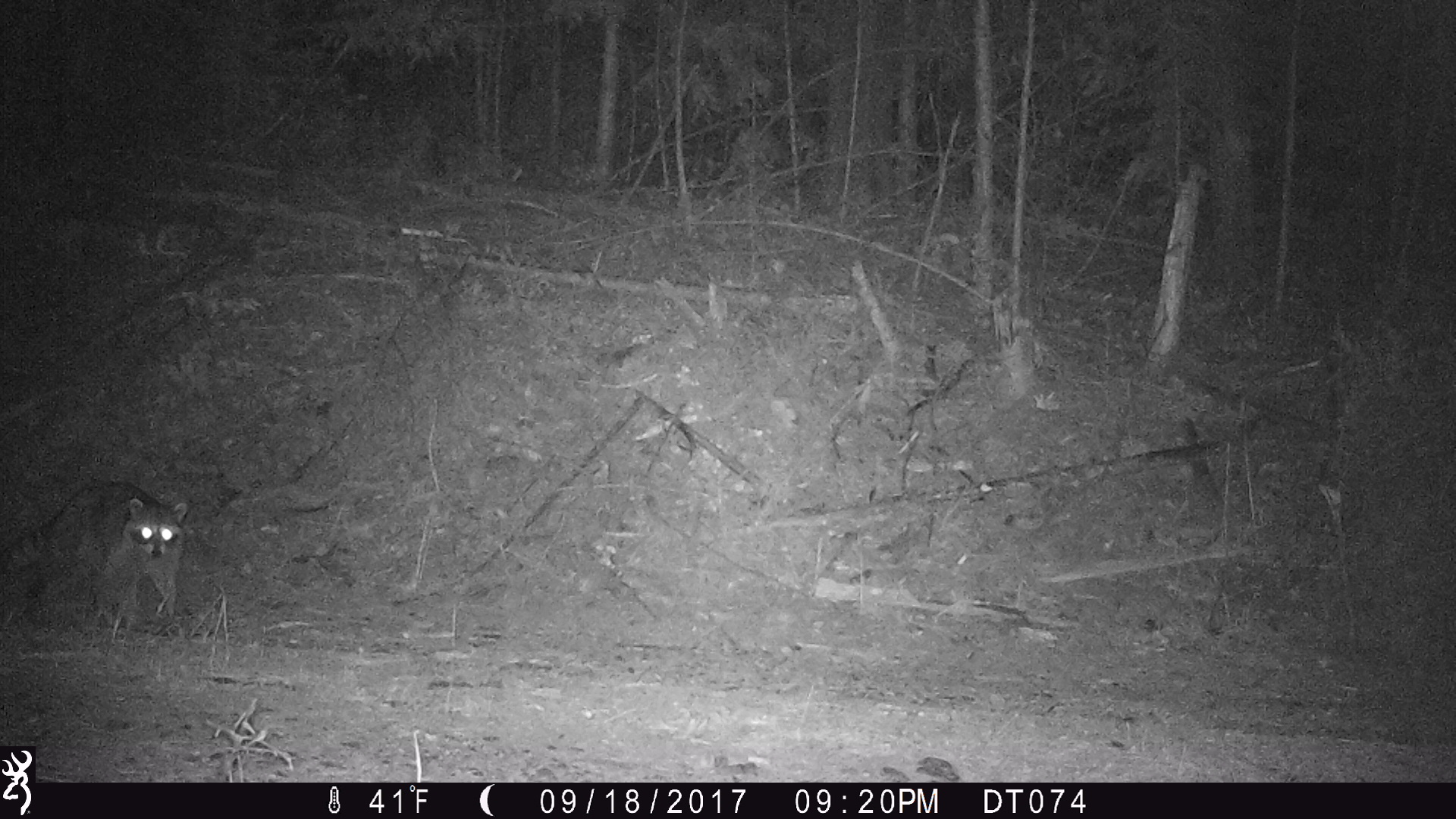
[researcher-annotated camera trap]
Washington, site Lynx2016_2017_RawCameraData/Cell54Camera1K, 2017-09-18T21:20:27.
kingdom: Animalia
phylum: Chordata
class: Mammalia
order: Carnivora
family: Procyonidae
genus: Procyon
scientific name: Procyon lotor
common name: common raccoon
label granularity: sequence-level